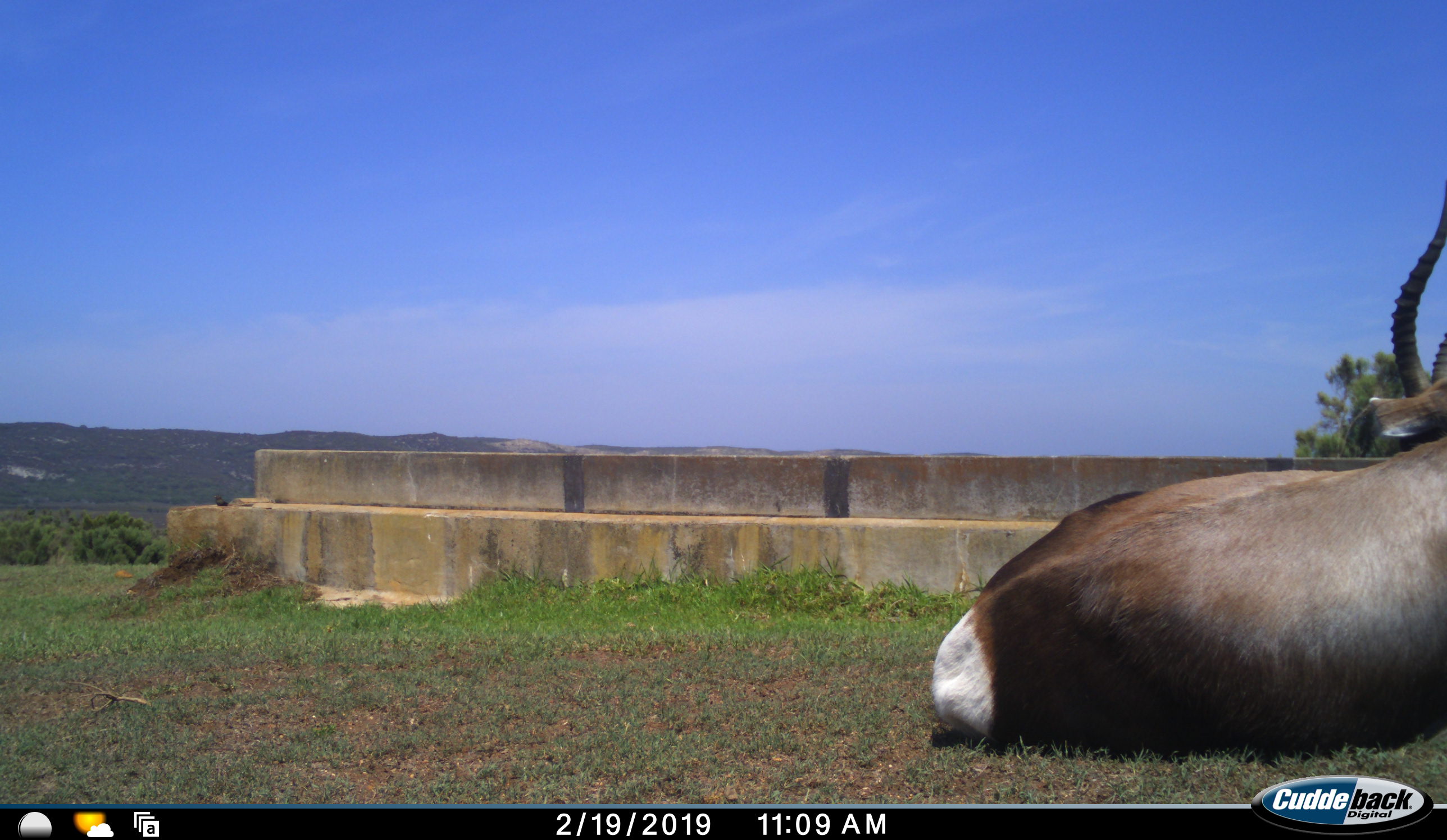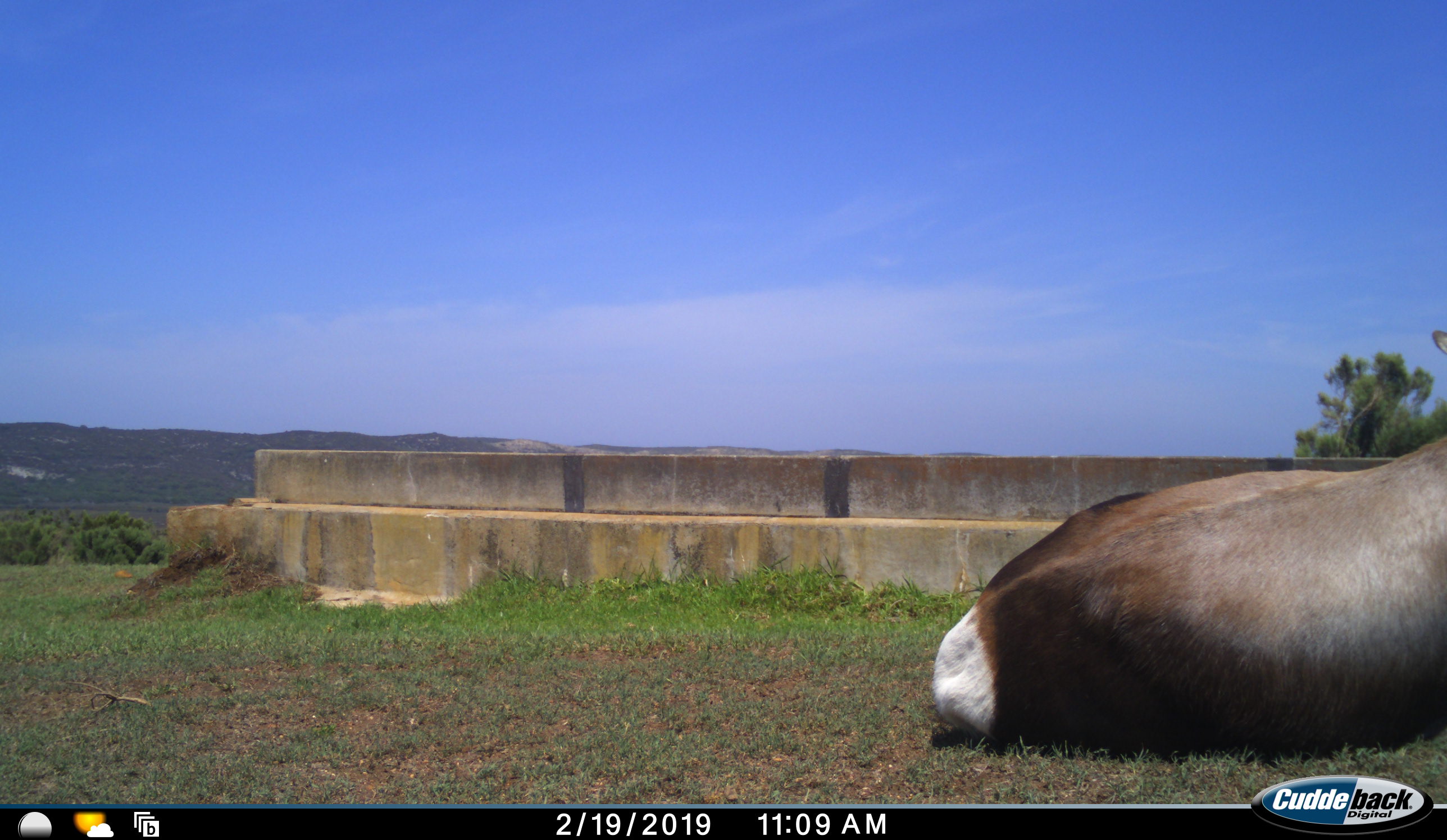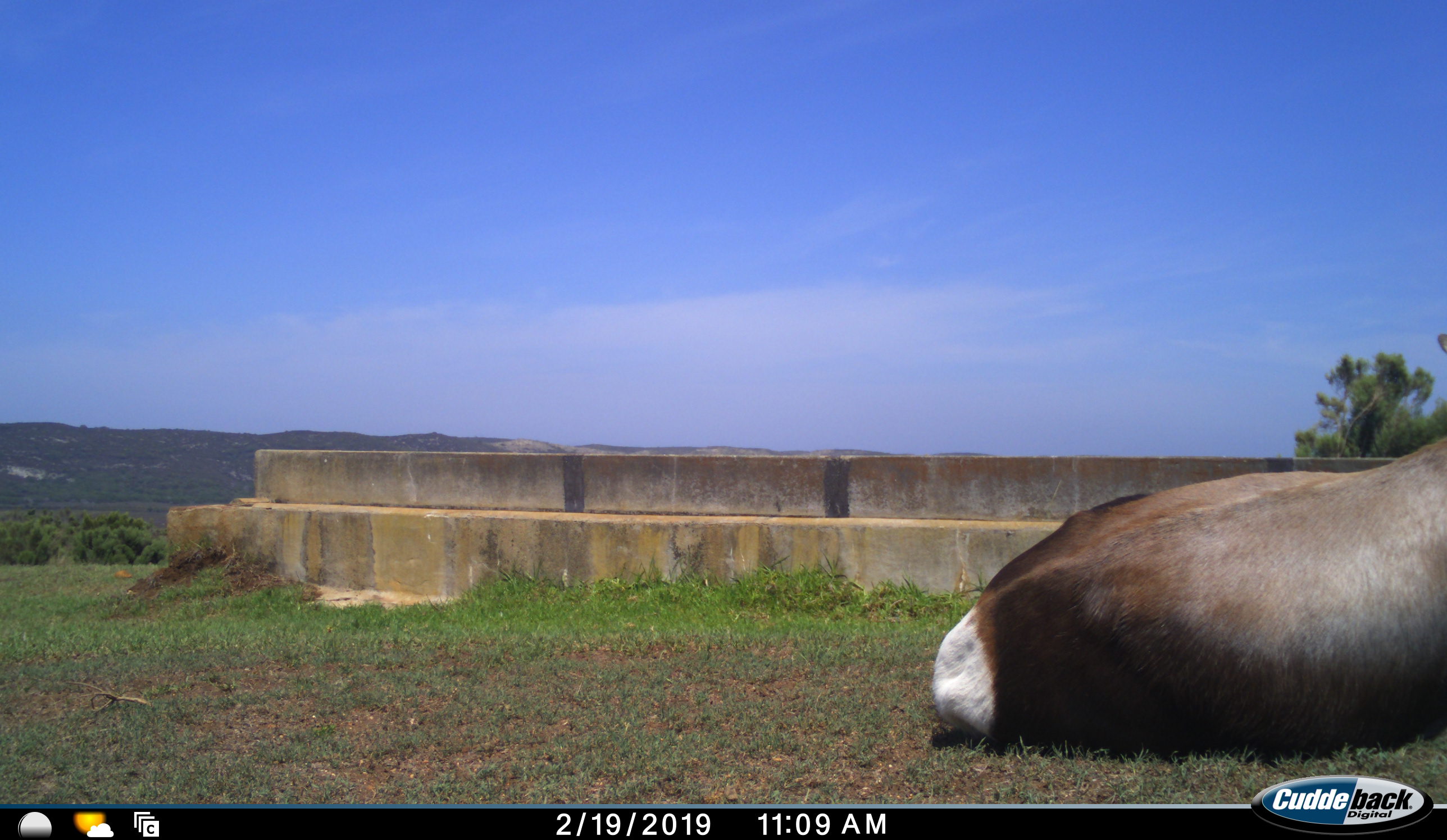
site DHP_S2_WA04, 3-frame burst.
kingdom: Animalia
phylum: Chordata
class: Mammalia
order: Artiodactyla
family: Bovidae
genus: Damaliscus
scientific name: Damaliscus pygargus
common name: bontebok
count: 1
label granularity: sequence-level